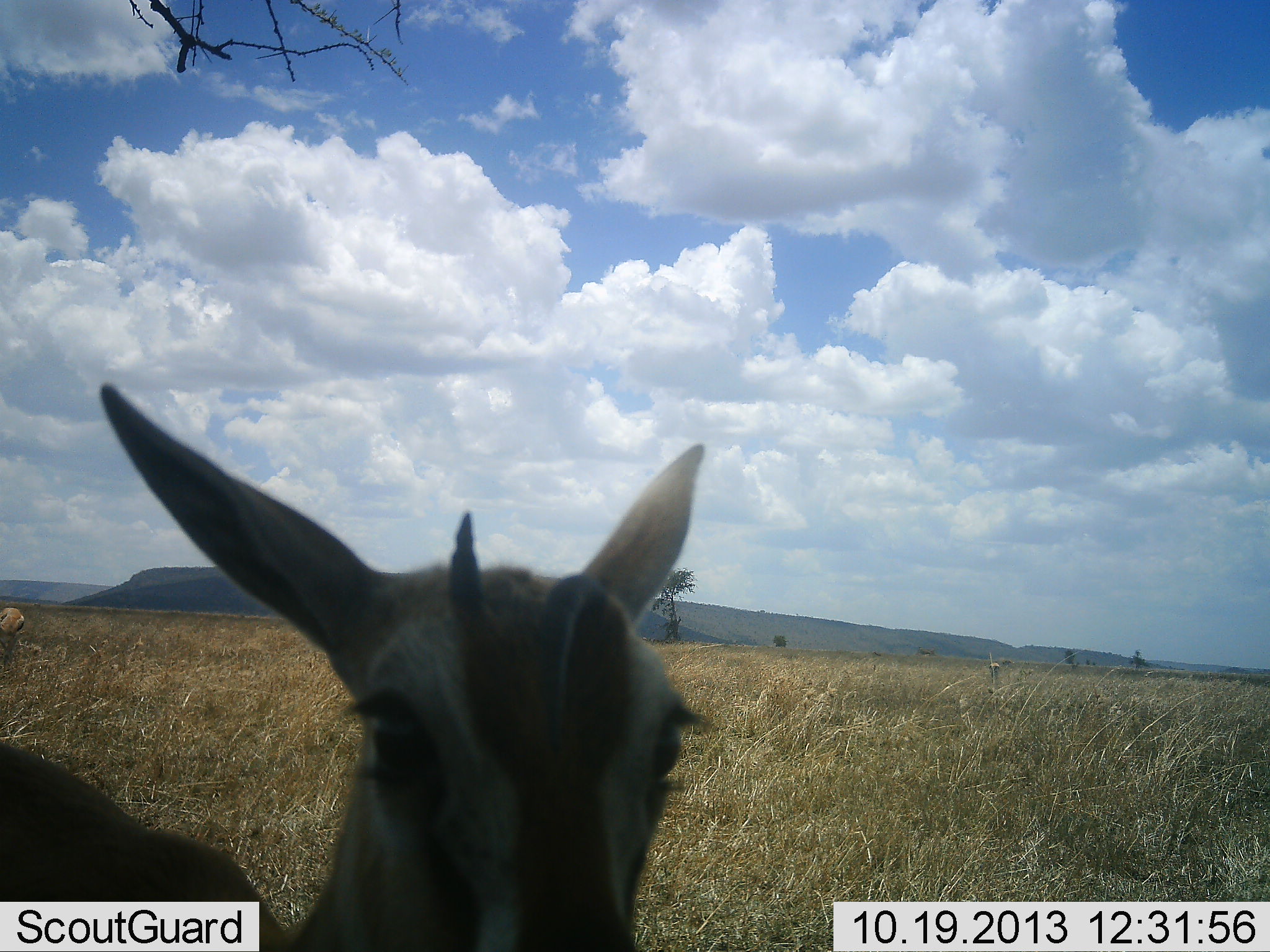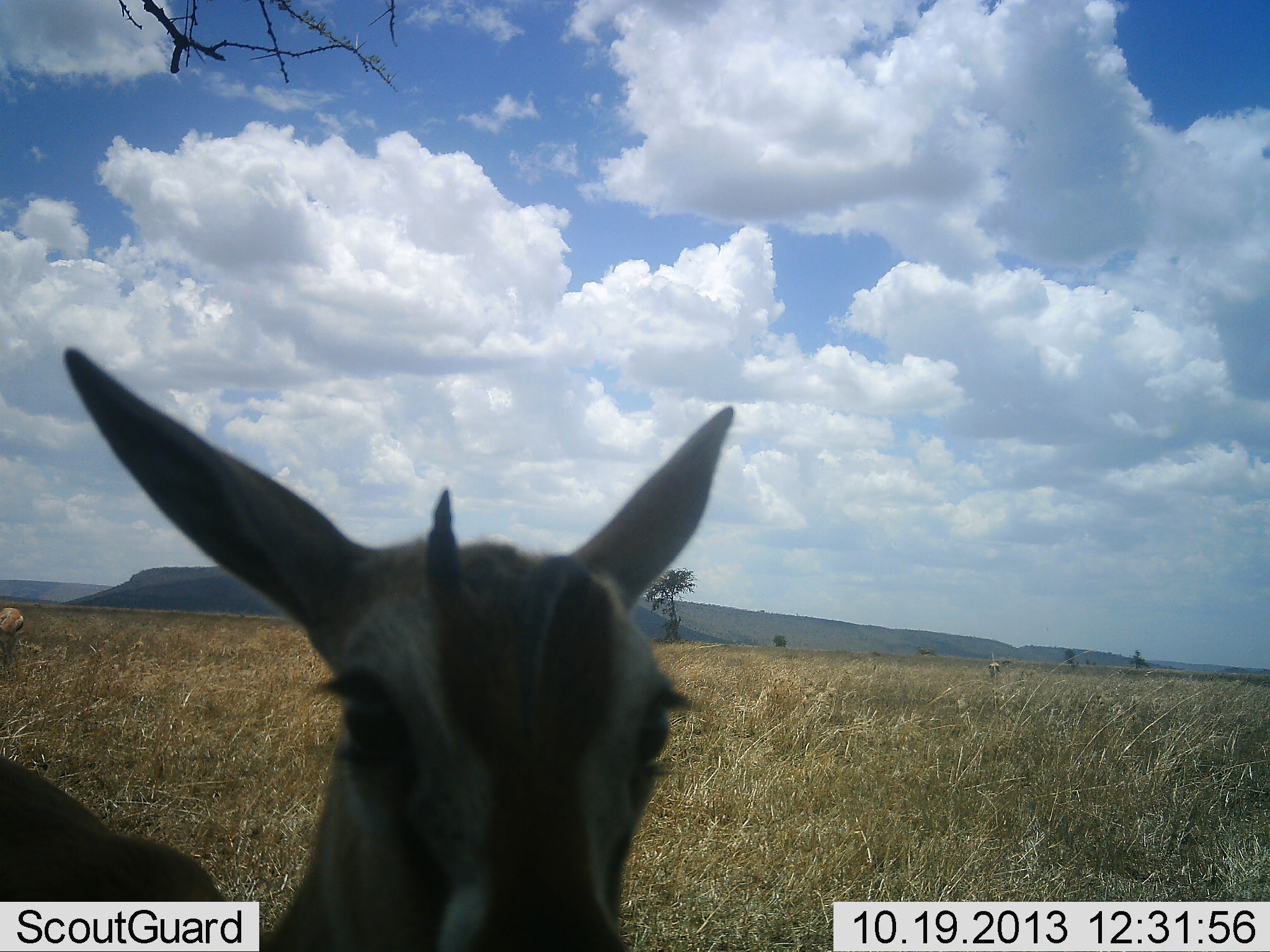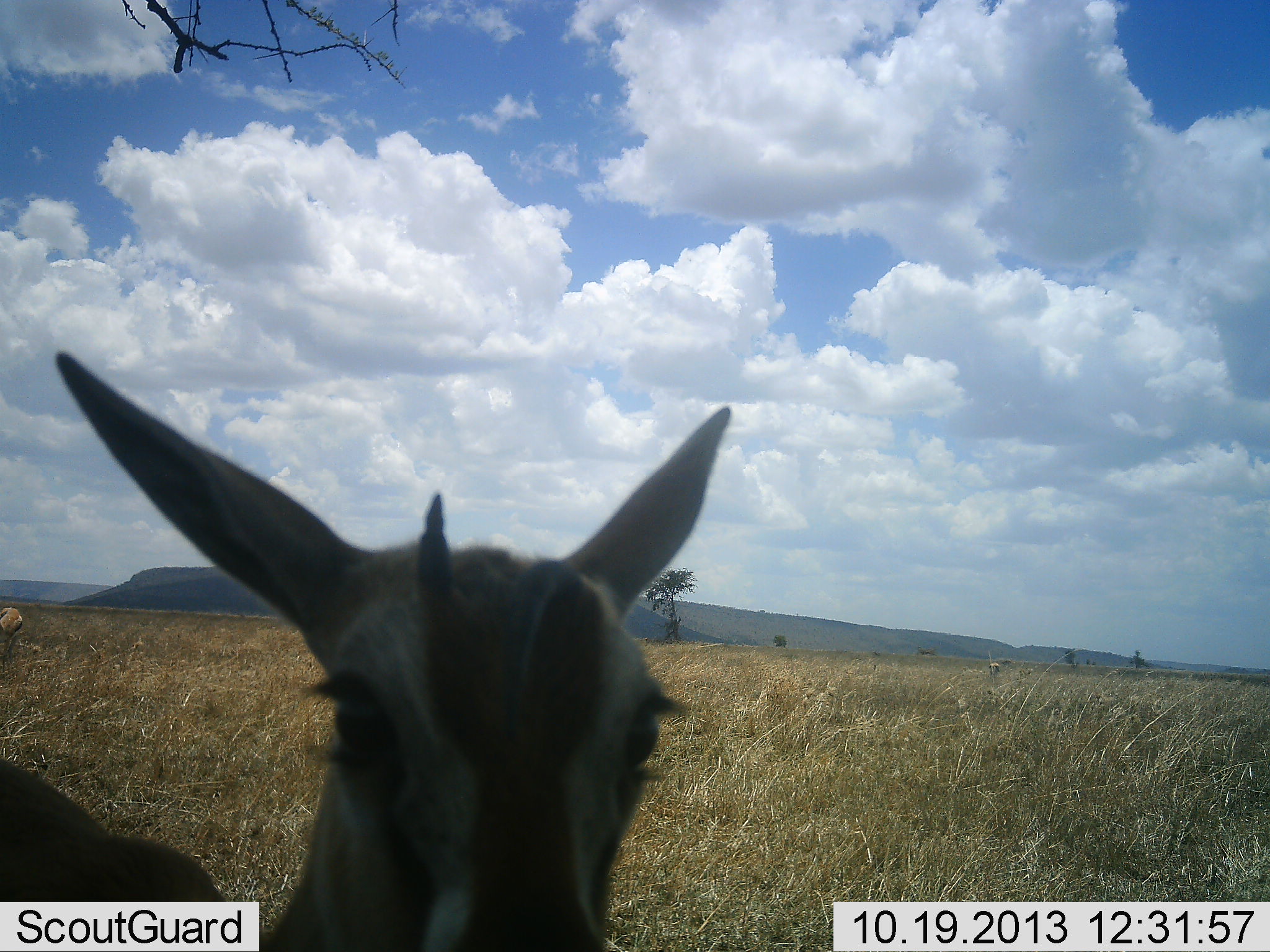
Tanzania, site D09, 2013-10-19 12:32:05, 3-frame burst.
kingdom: Animalia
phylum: Chordata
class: Mammalia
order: Artiodactyla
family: Bovidae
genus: Eudorcas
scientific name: Eudorcas thomsonii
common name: thomson's gazelle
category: gazellethomsons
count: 2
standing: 95%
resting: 0%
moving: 0%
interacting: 5%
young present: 5%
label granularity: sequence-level